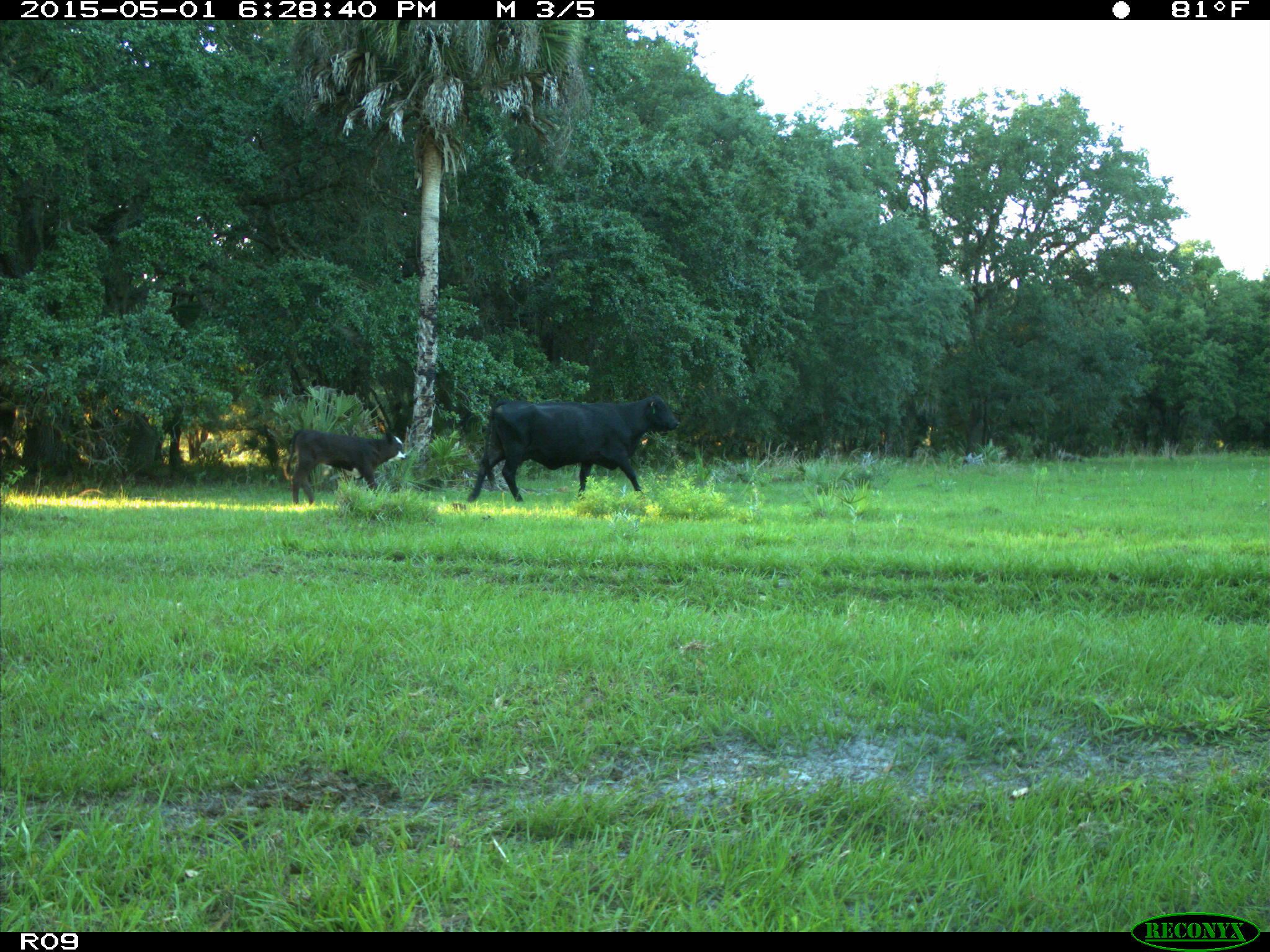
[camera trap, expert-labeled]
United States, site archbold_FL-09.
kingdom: Animalia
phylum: Chordata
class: Mammalia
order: Artiodactyla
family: Bovidae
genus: Bos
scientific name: Bos taurus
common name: domestic cow